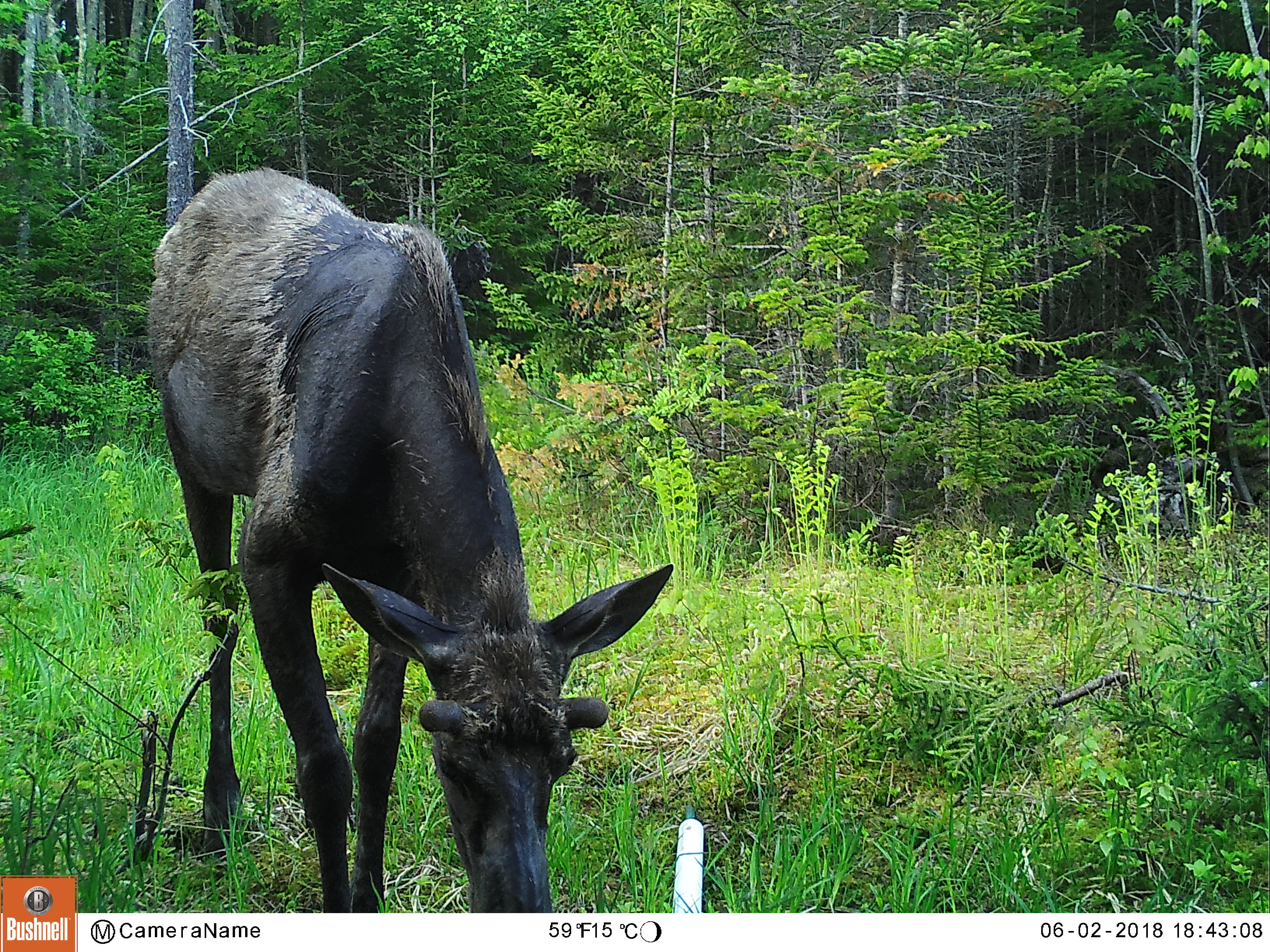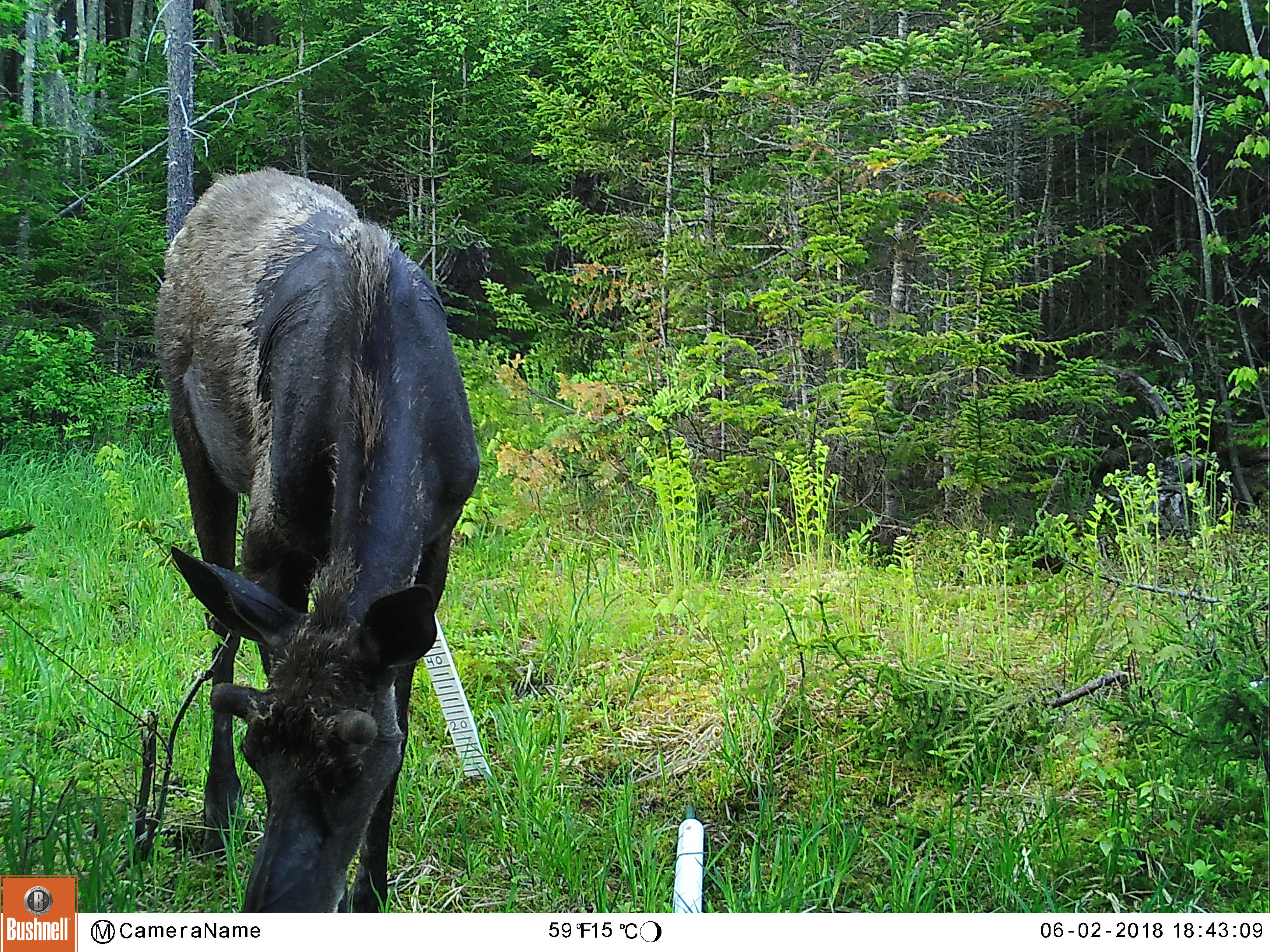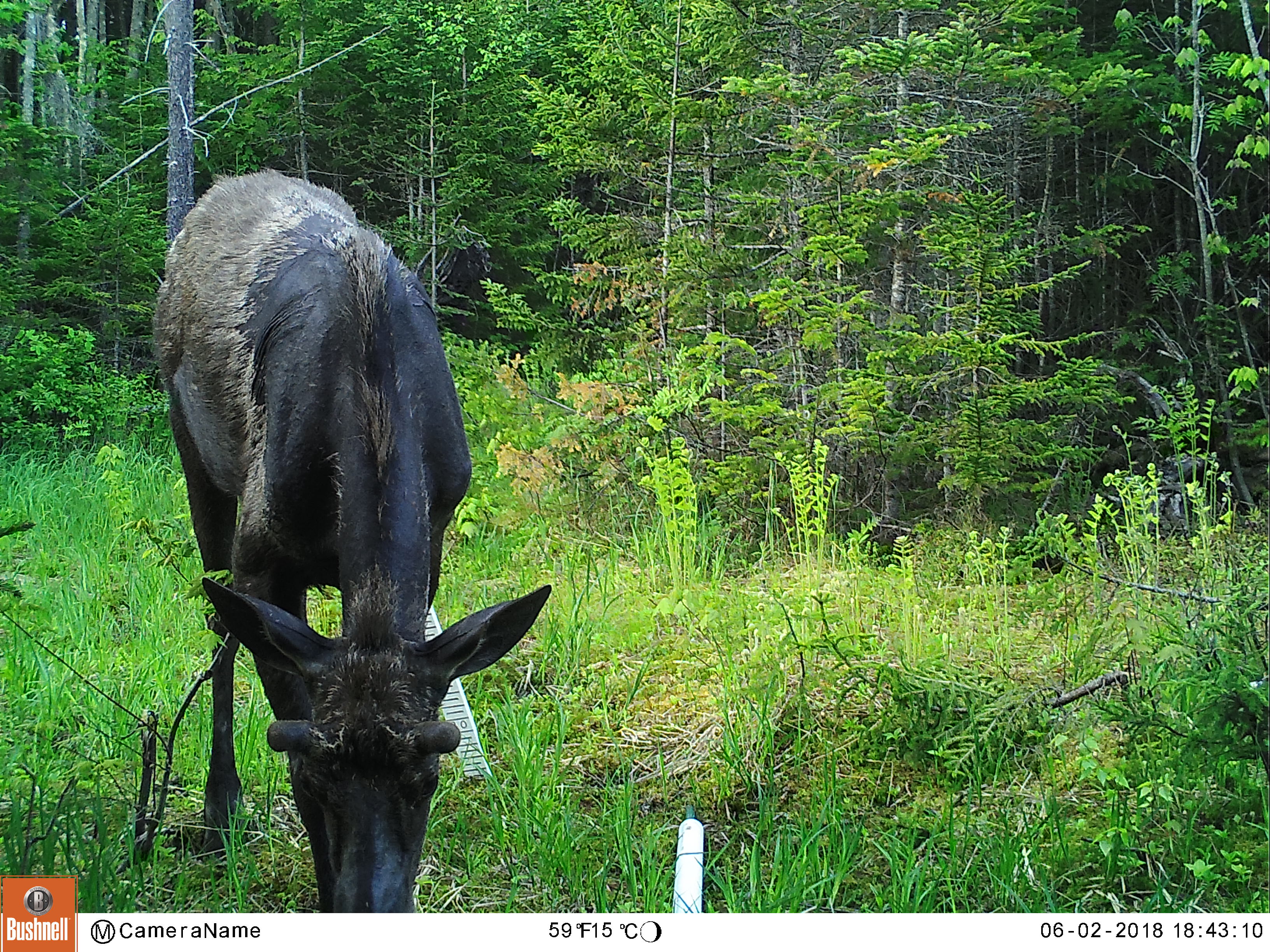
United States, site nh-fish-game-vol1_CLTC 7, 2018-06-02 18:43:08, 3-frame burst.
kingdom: Animalia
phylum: Chordata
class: Mammalia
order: Artiodactyla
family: Cervidae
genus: Alces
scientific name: Alces alces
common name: moose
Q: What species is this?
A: Moose (Alces alces).